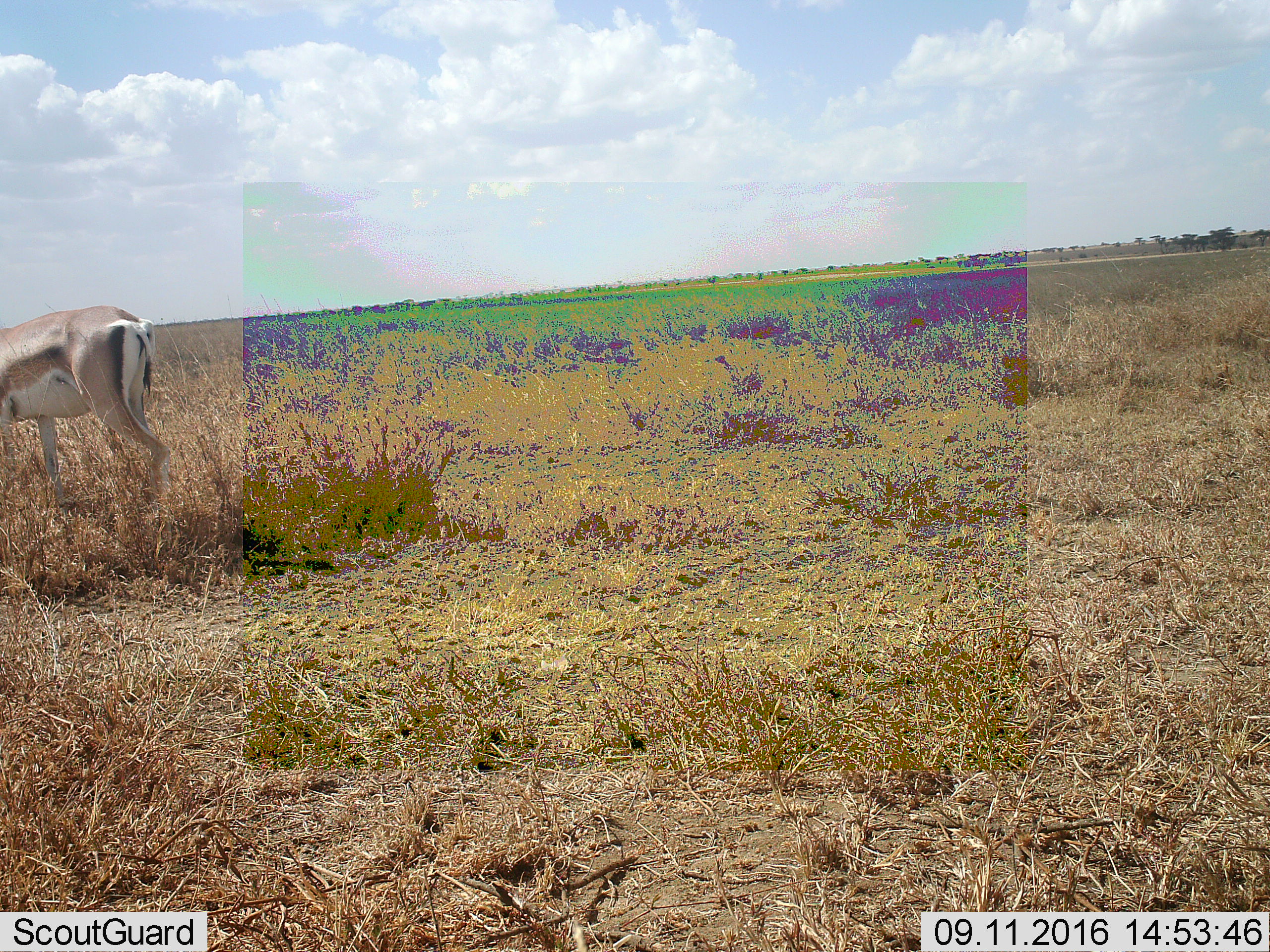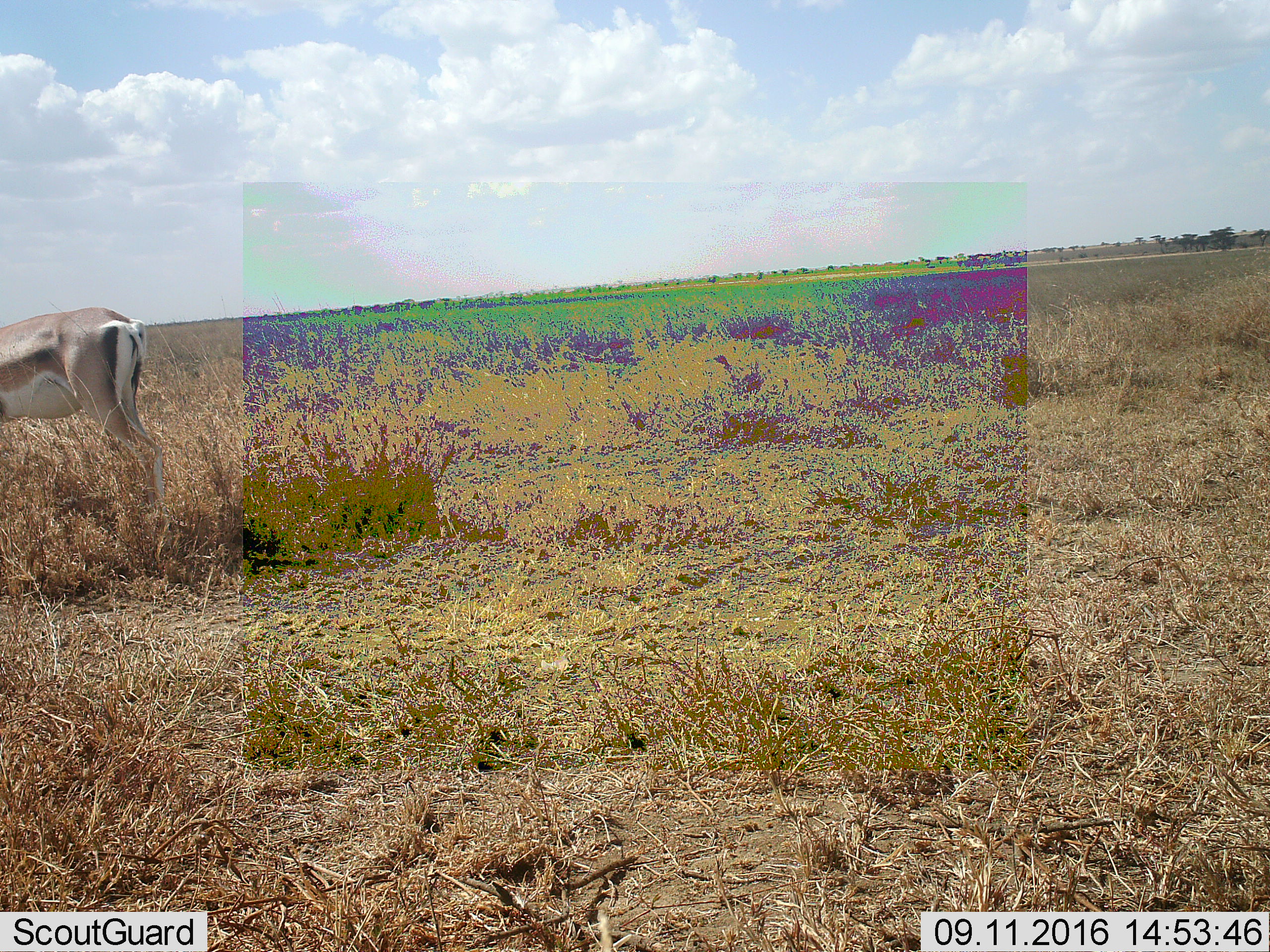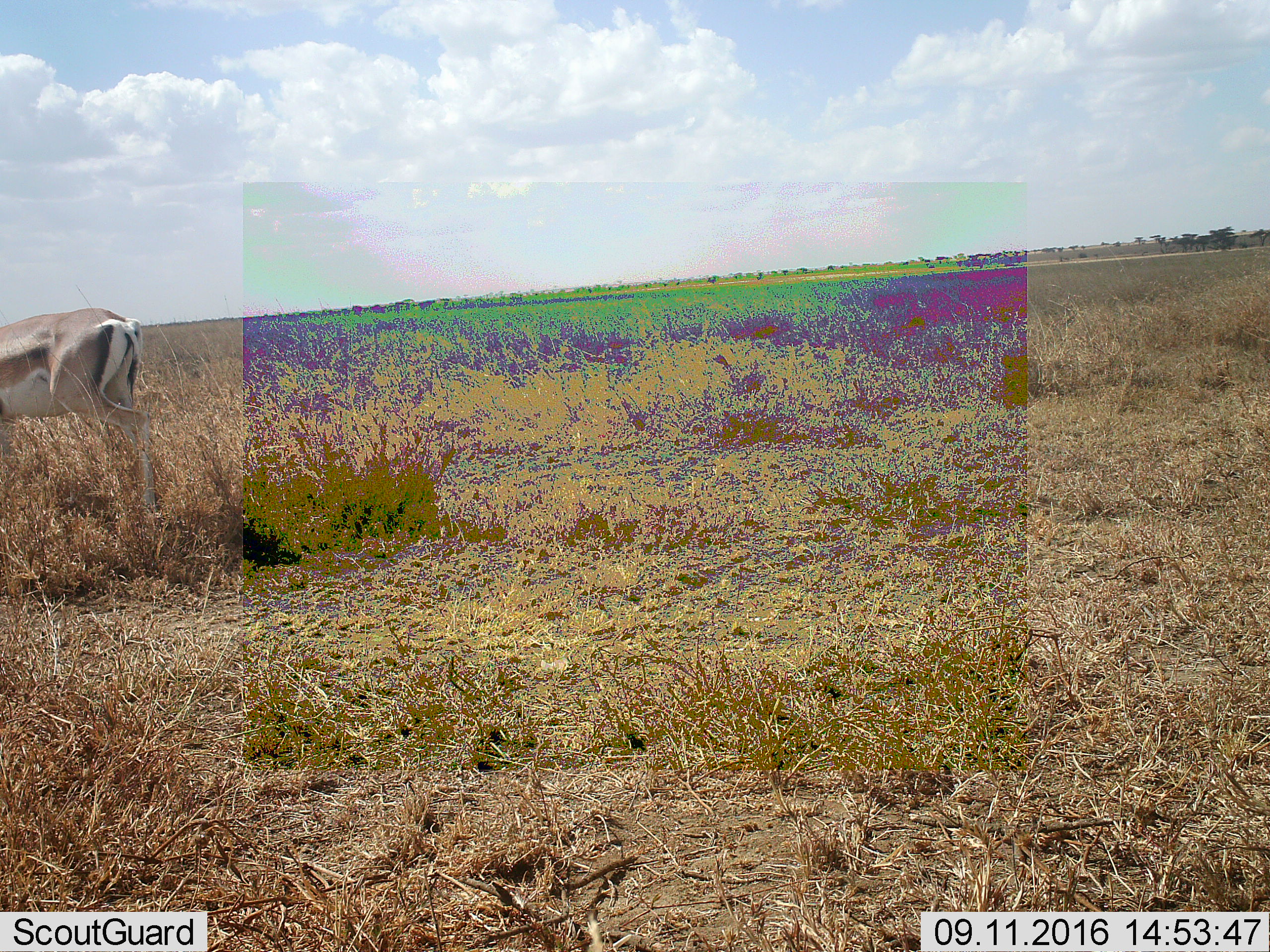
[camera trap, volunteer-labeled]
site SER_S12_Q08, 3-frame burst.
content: unidentified animal